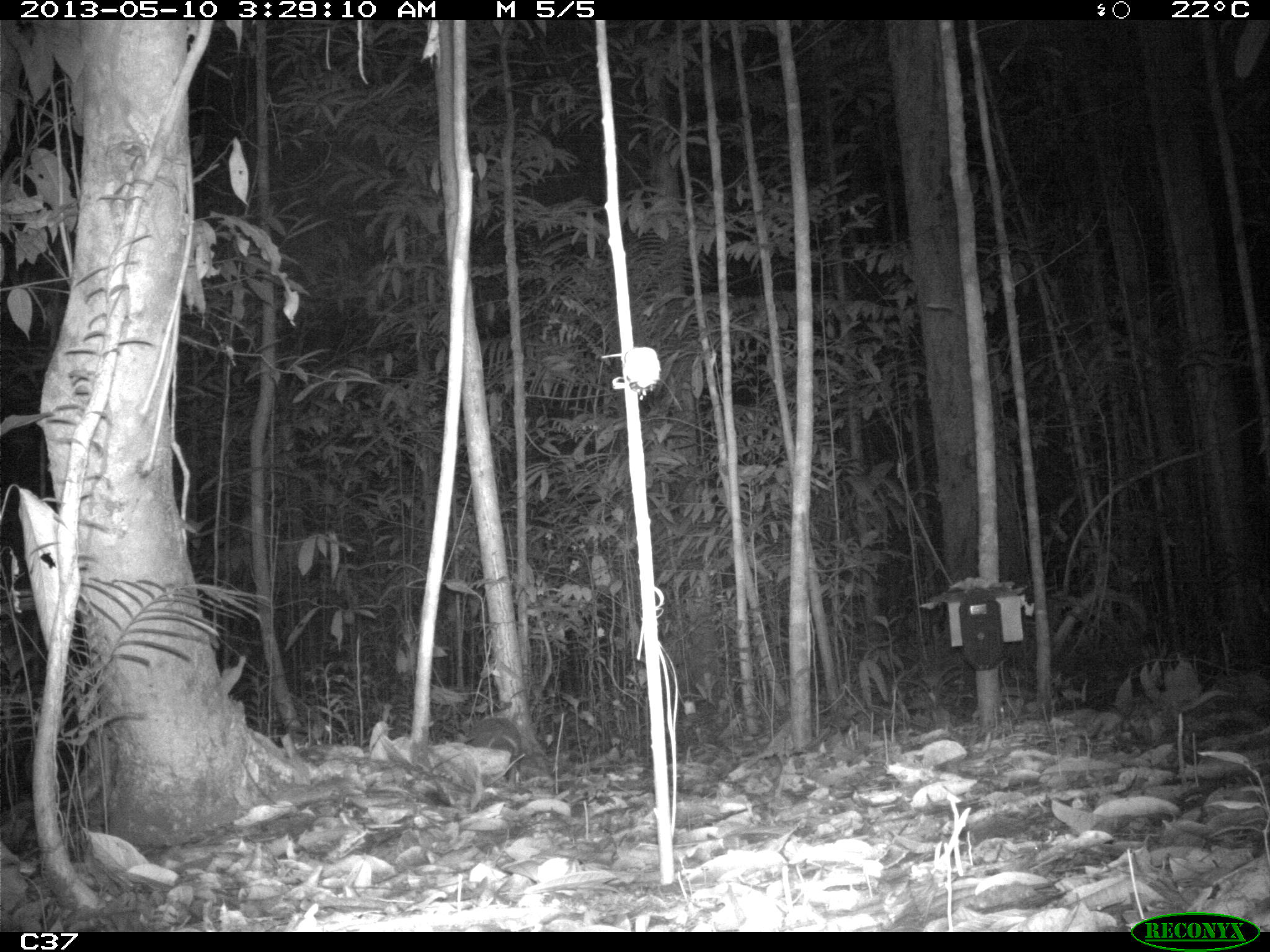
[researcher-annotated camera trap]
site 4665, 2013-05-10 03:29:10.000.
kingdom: Animalia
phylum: Chordata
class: Mammalia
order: Cingulata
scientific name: Cingulata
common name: armadillo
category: unknown armadillo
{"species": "unknown armadillo (armadillo) (Cingulata)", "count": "1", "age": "adult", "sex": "male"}